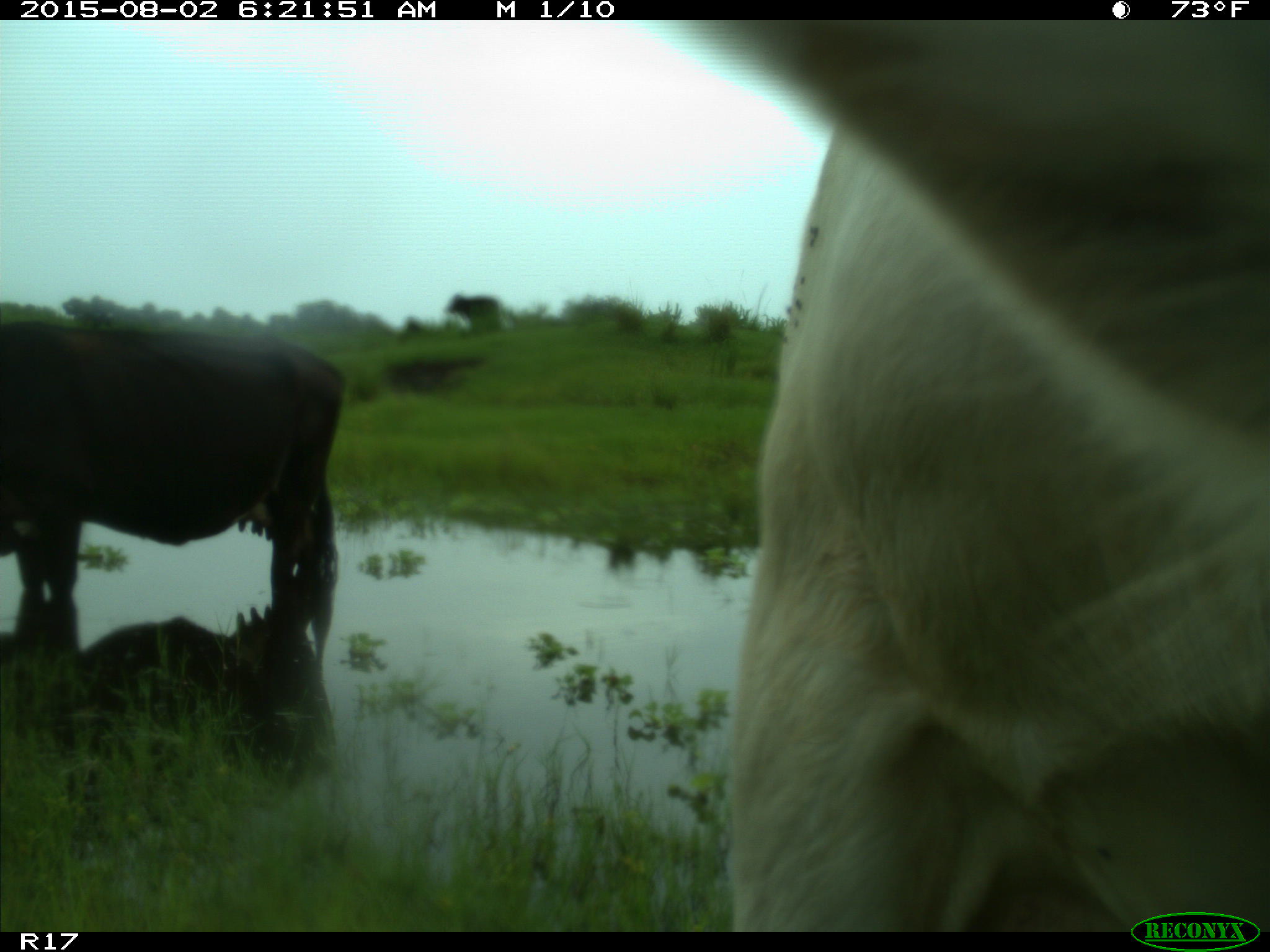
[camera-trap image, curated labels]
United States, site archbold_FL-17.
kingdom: Animalia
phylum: Chordata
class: Mammalia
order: Artiodactyla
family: Bovidae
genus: Bos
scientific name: Bos taurus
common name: domestic cow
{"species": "Bos taurus (domestic cow)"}